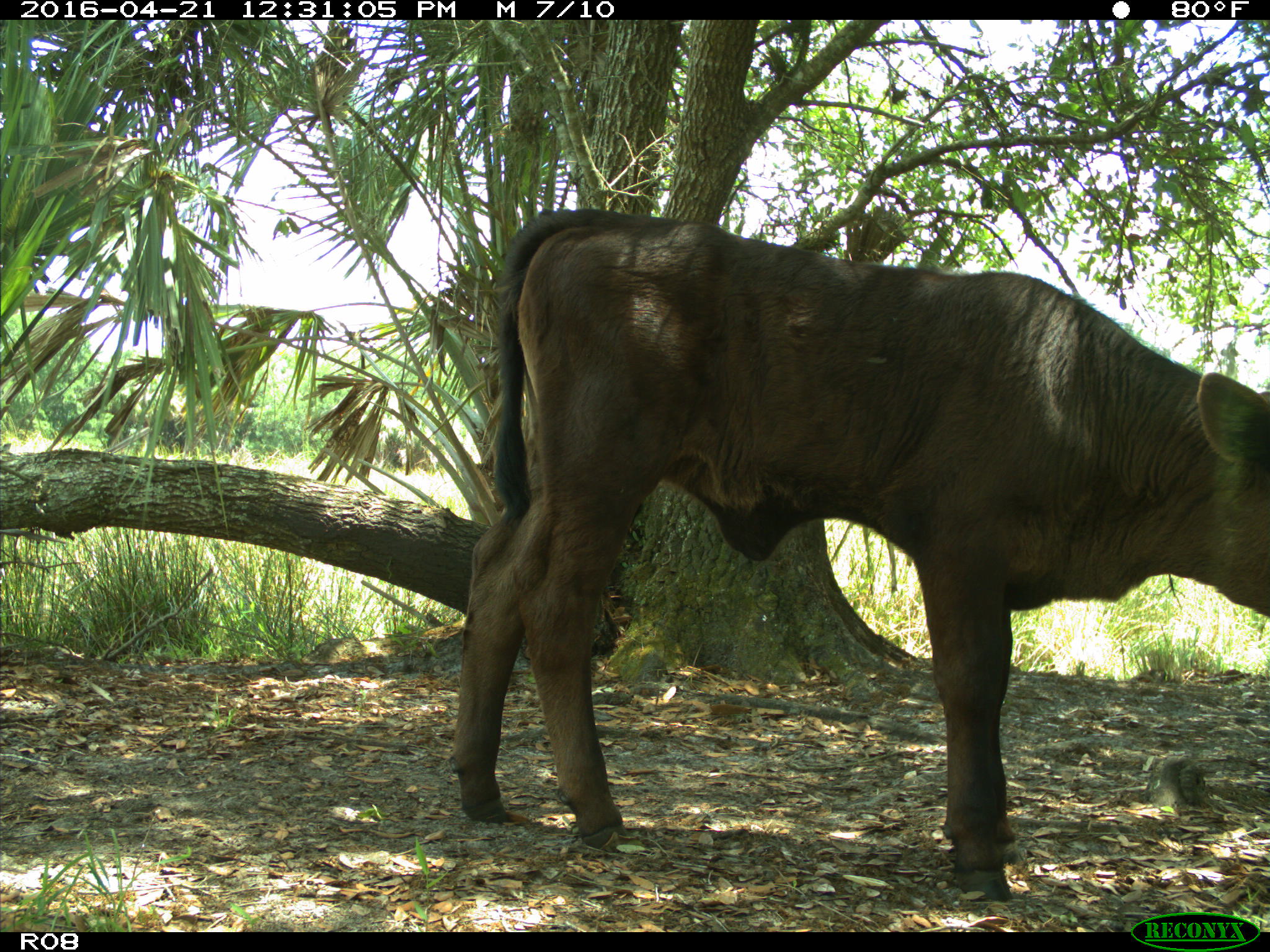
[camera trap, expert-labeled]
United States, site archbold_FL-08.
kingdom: Animalia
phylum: Chordata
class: Mammalia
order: Artiodactyla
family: Bovidae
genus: Bos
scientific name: Bos taurus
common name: domestic cow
Bos taurus (domestic cow).